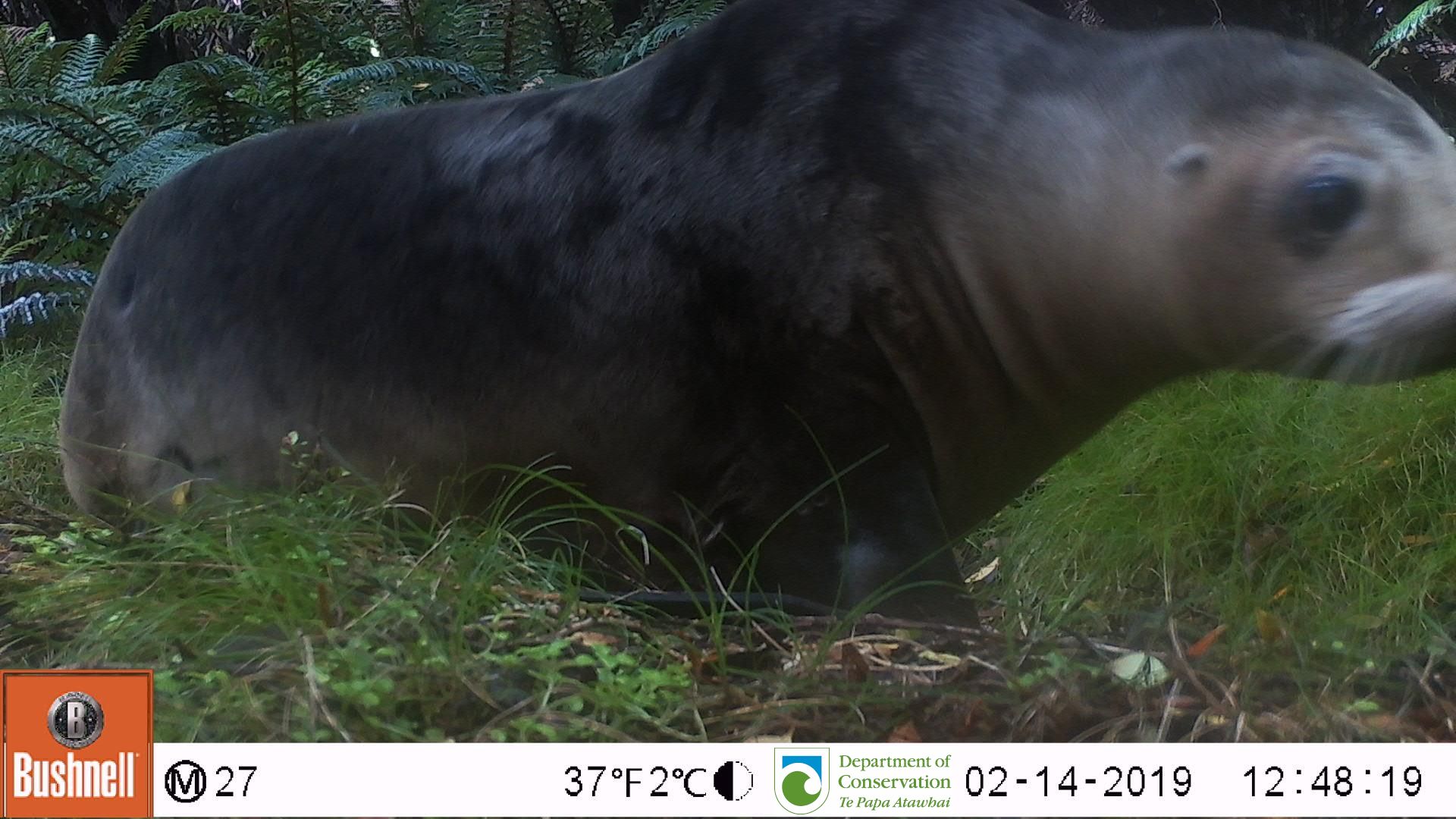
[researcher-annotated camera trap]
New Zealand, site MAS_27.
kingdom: Animalia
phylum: Chordata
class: Mammalia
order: Carnivora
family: Otariidae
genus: Phocarctos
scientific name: Phocarctos hookeri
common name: new zealand sea lion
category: sealion